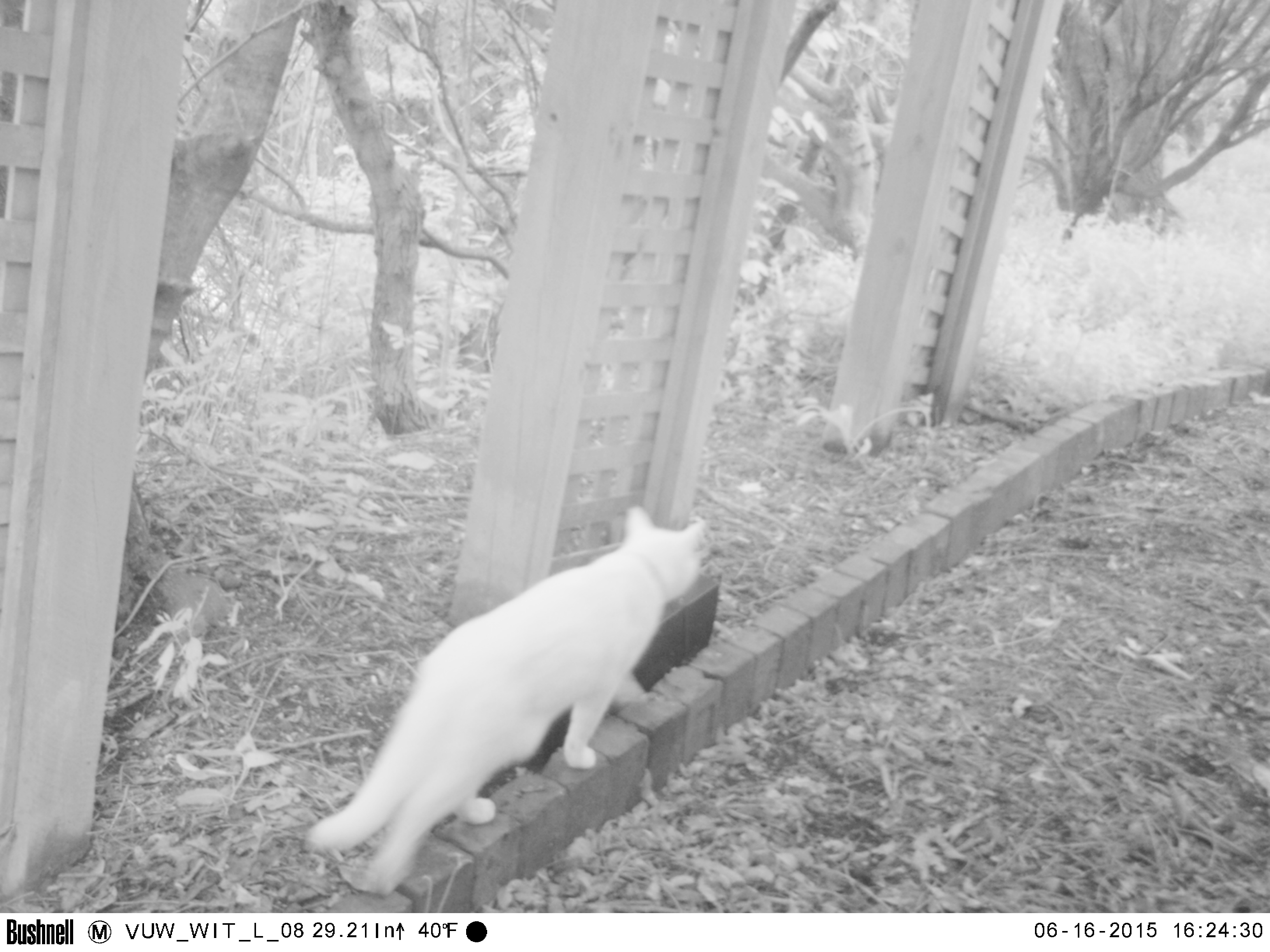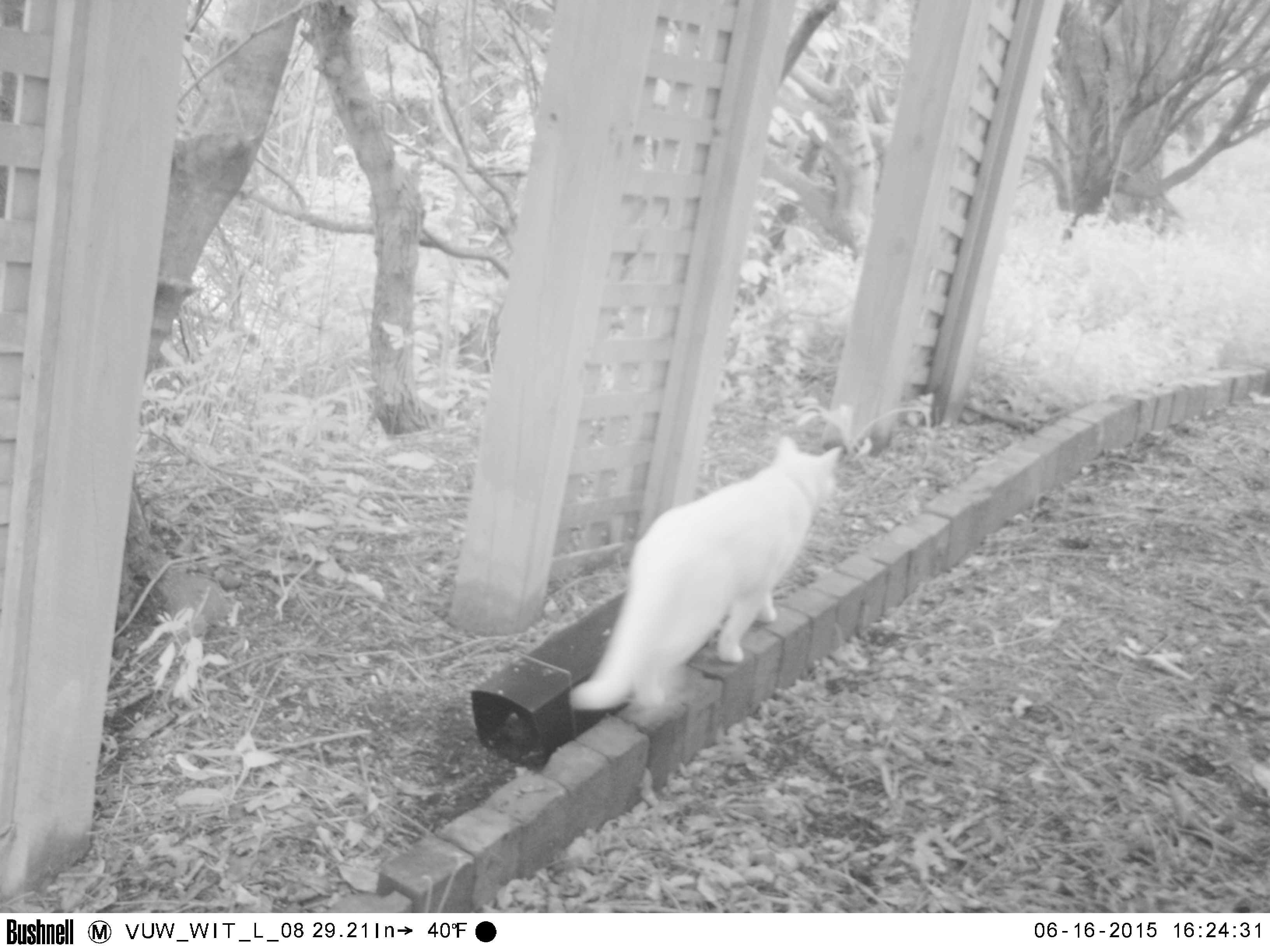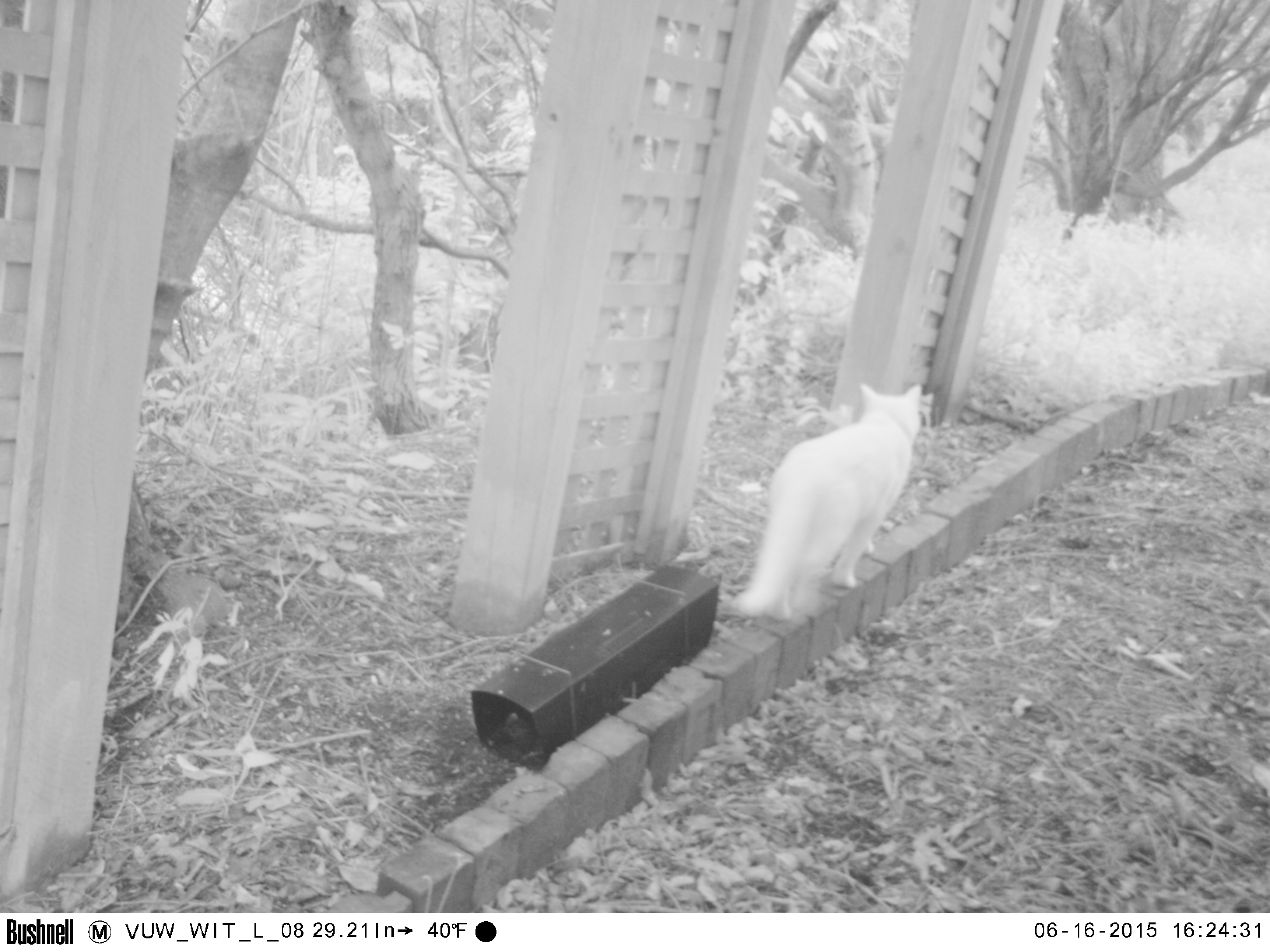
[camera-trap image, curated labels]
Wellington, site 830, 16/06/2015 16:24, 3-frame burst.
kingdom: Animalia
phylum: Chordata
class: Mammalia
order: Carnivora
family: Felidae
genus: Felis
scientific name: Felis catus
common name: cat